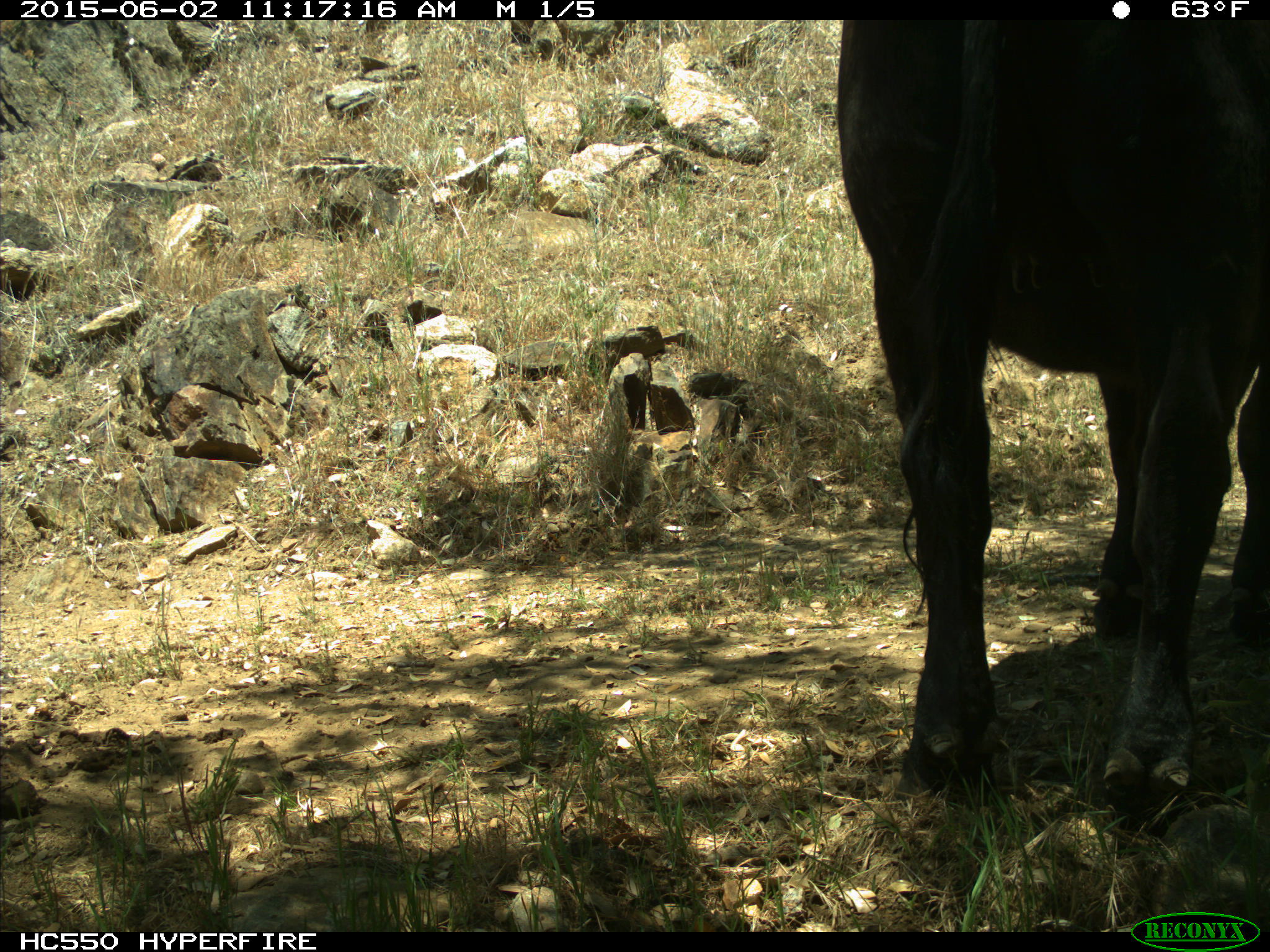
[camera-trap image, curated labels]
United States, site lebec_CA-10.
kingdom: Animalia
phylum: Chordata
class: Mammalia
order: Artiodactyla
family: Bovidae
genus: Bos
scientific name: Bos taurus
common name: domestic cow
Bos taurus (domestic cow).